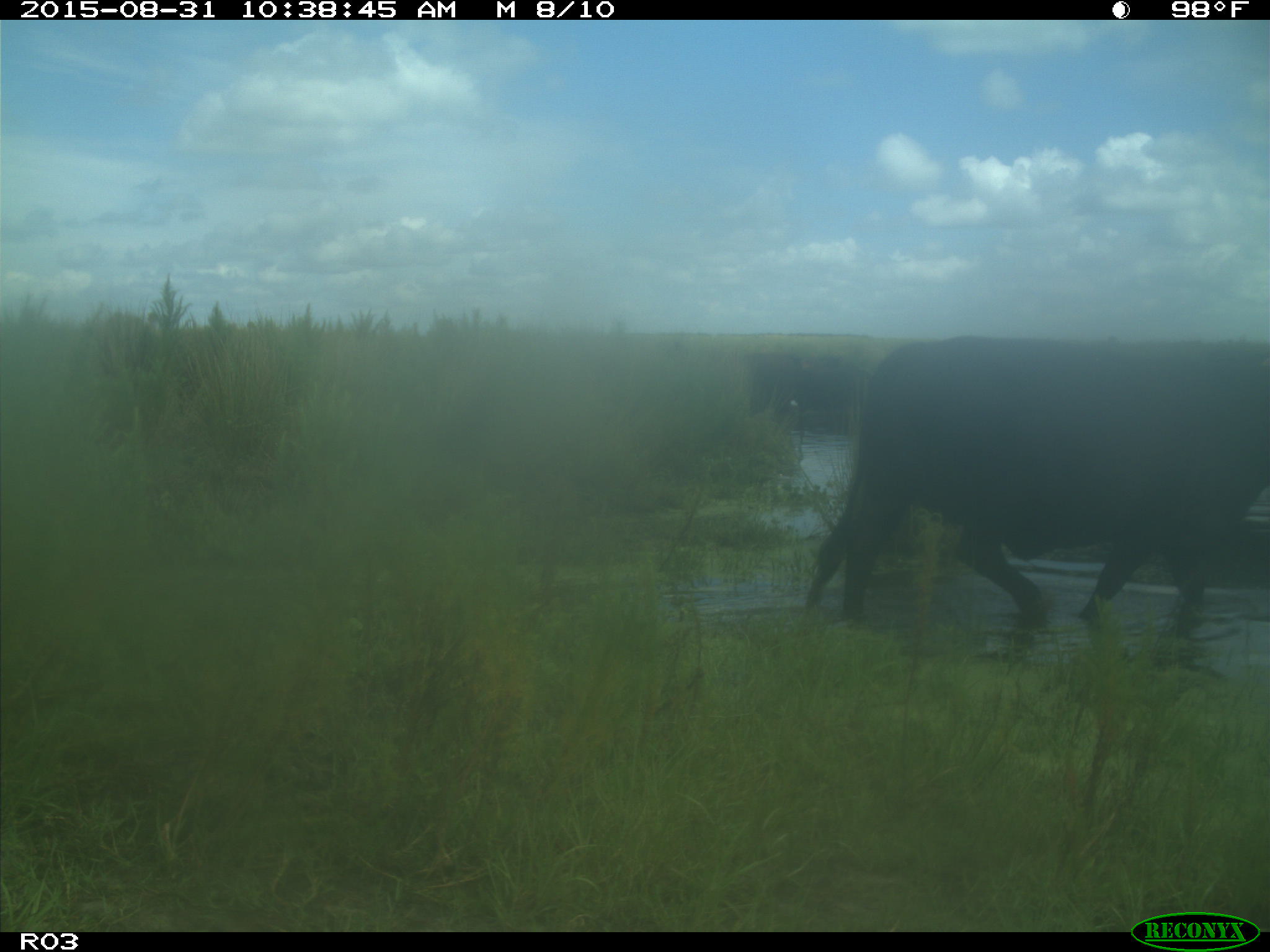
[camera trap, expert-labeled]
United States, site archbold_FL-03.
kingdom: Animalia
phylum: Chordata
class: Mammalia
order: Artiodactyla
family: Bovidae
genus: Bos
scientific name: Bos taurus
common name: domestic cow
Bos taurus (domestic cow).